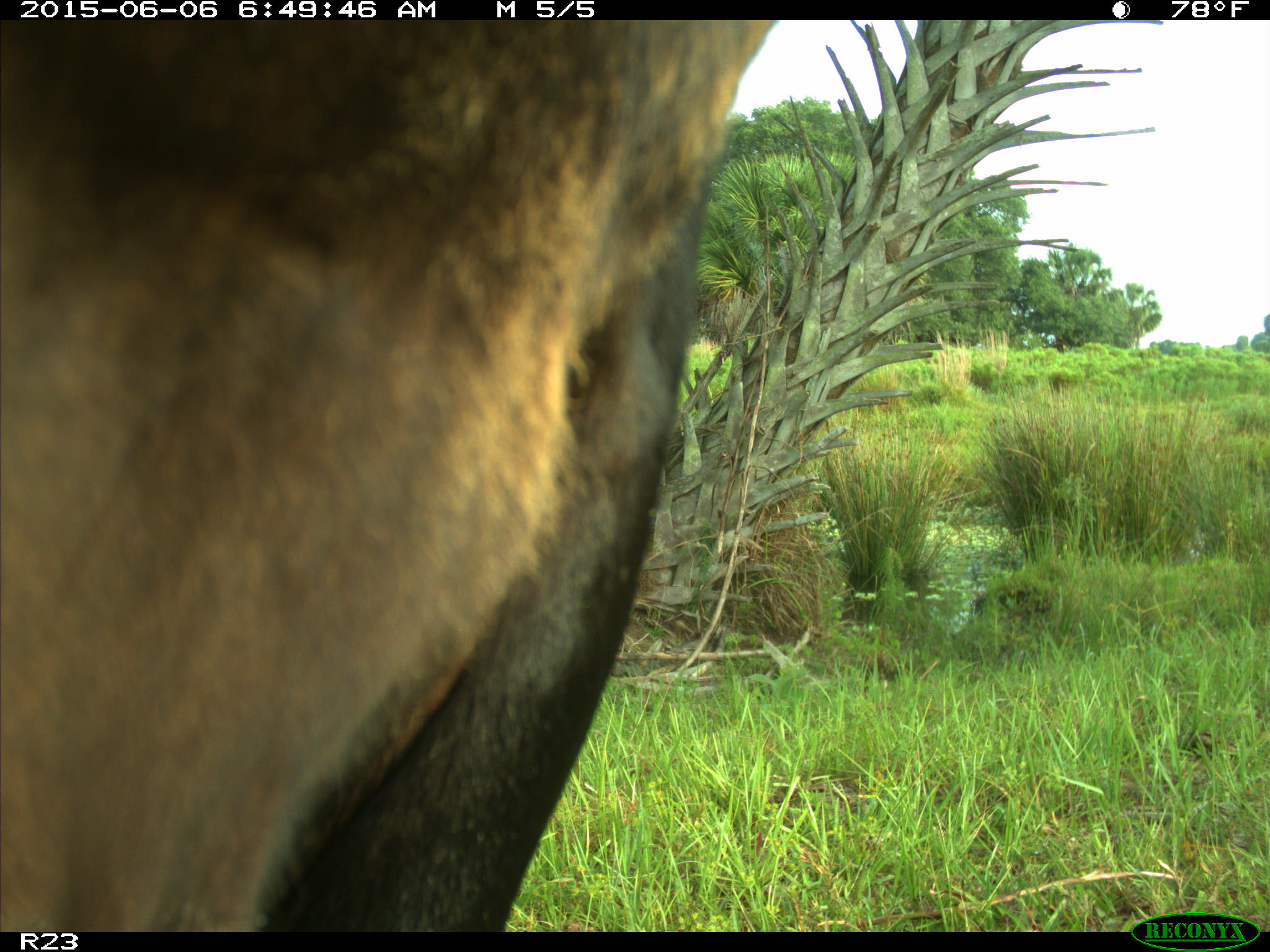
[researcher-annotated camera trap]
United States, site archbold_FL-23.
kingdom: Animalia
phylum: Chordata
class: Mammalia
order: Artiodactyla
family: Bovidae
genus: Bos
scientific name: Bos taurus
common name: domestic cow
Bos taurus (domestic cow).